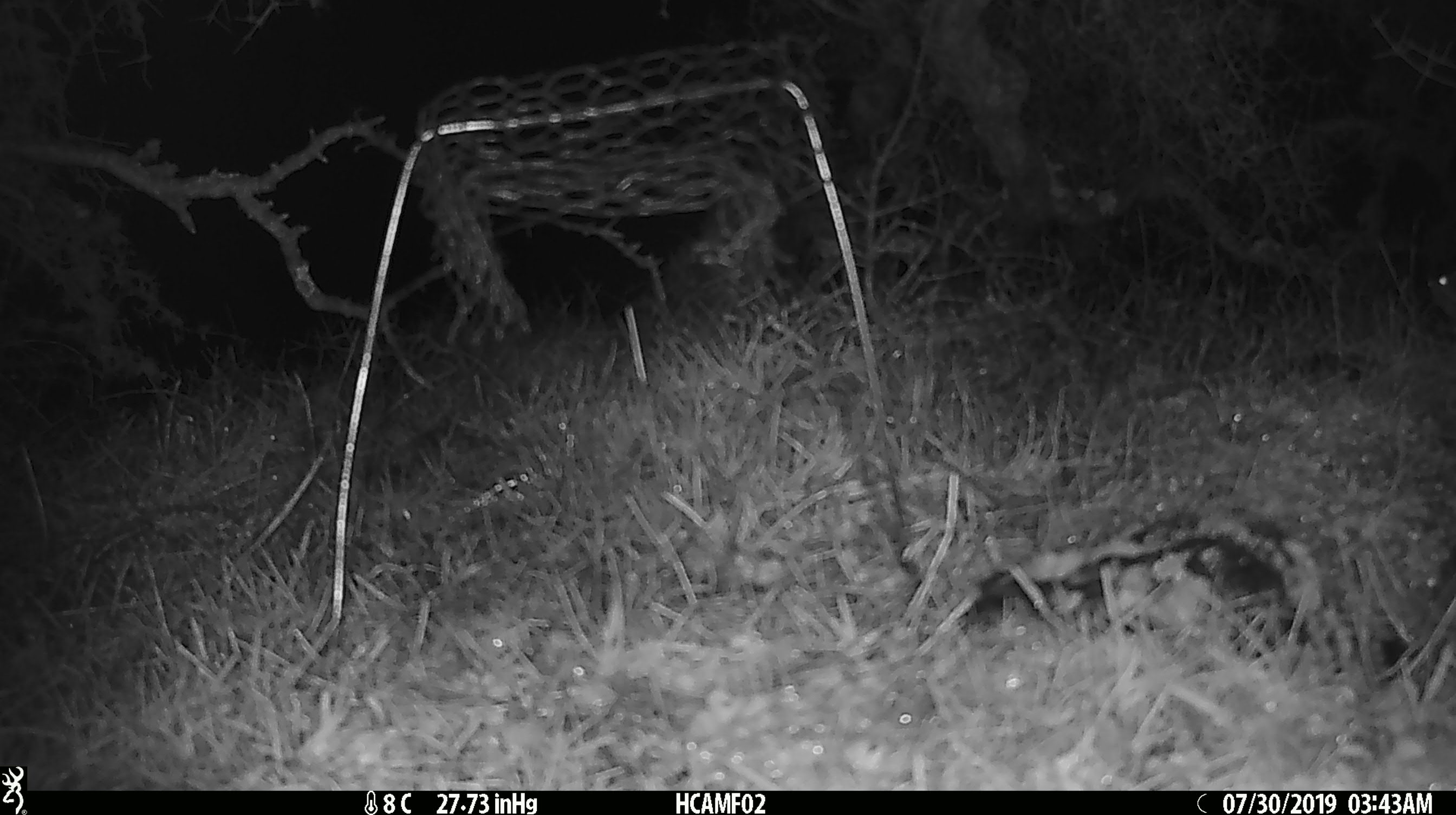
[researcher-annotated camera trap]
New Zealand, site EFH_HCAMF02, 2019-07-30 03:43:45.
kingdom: Animalia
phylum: Chordata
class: Mammalia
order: Rodentia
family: Muridae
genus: Mus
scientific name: Mus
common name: mouse